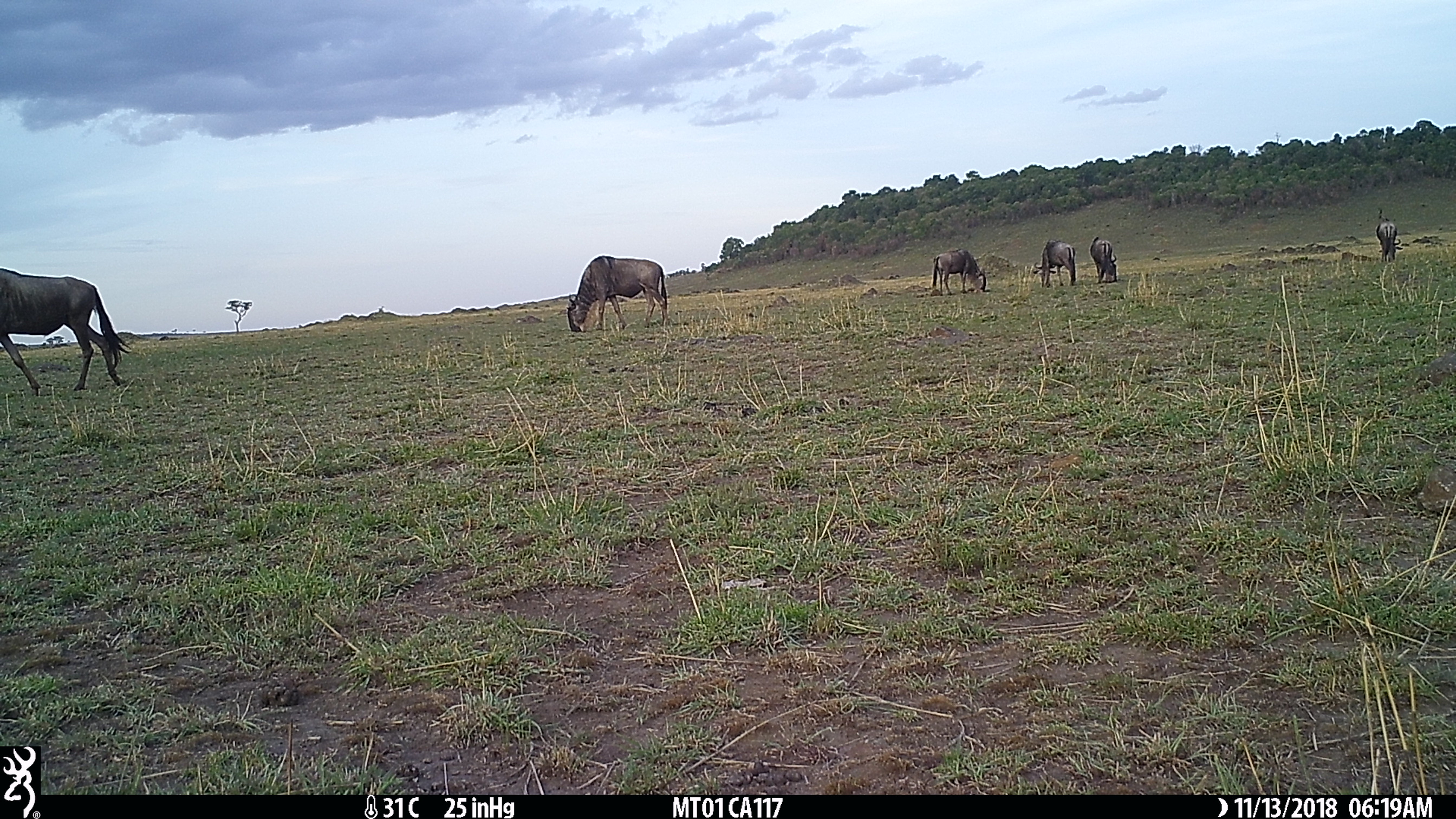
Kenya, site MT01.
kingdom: Animalia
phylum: Chordata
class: Mammalia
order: Artiodactyla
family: Bovidae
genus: Connochaetes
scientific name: Connochaetes taurinus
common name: blue wildebeest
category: wildebeest